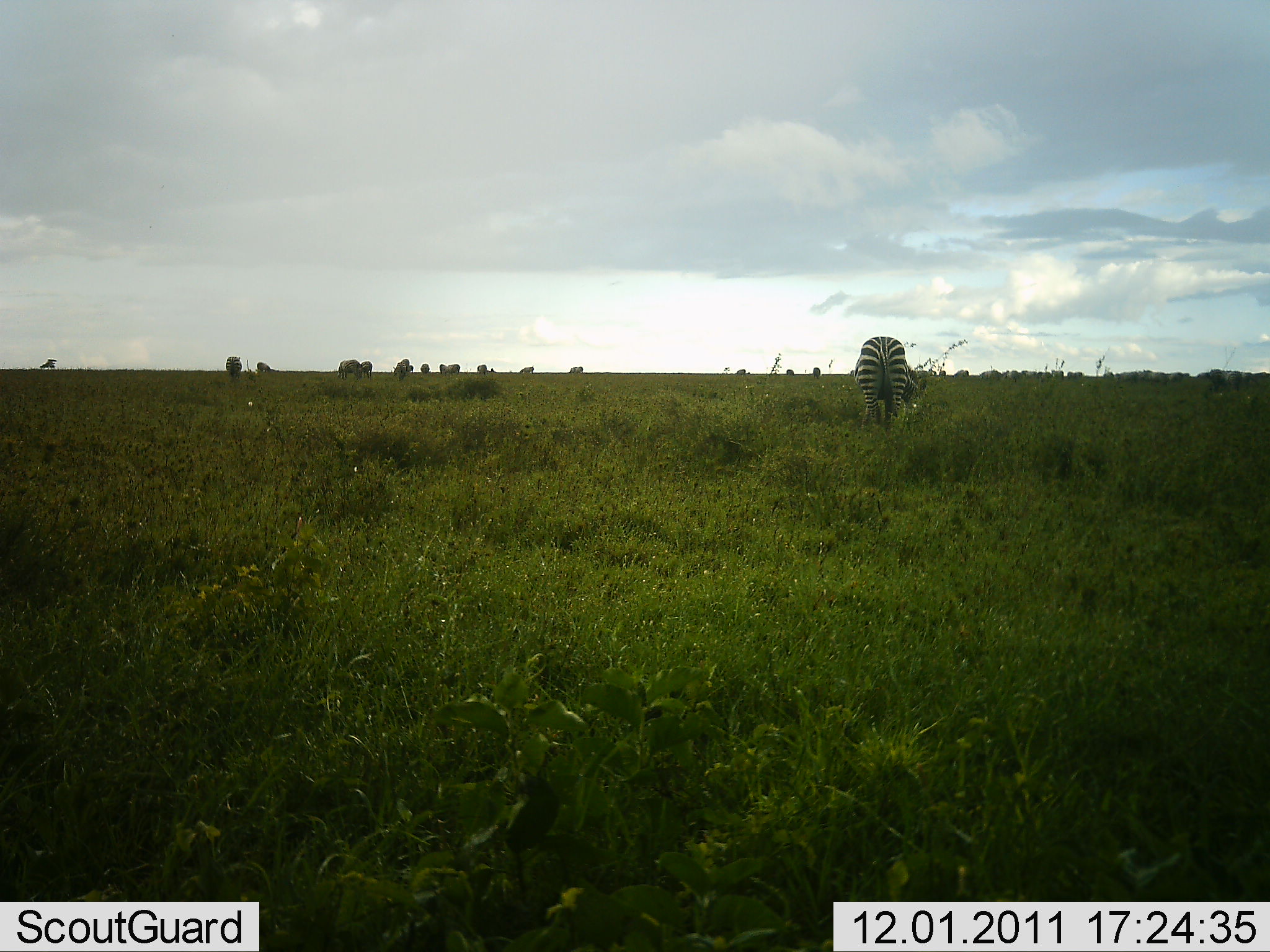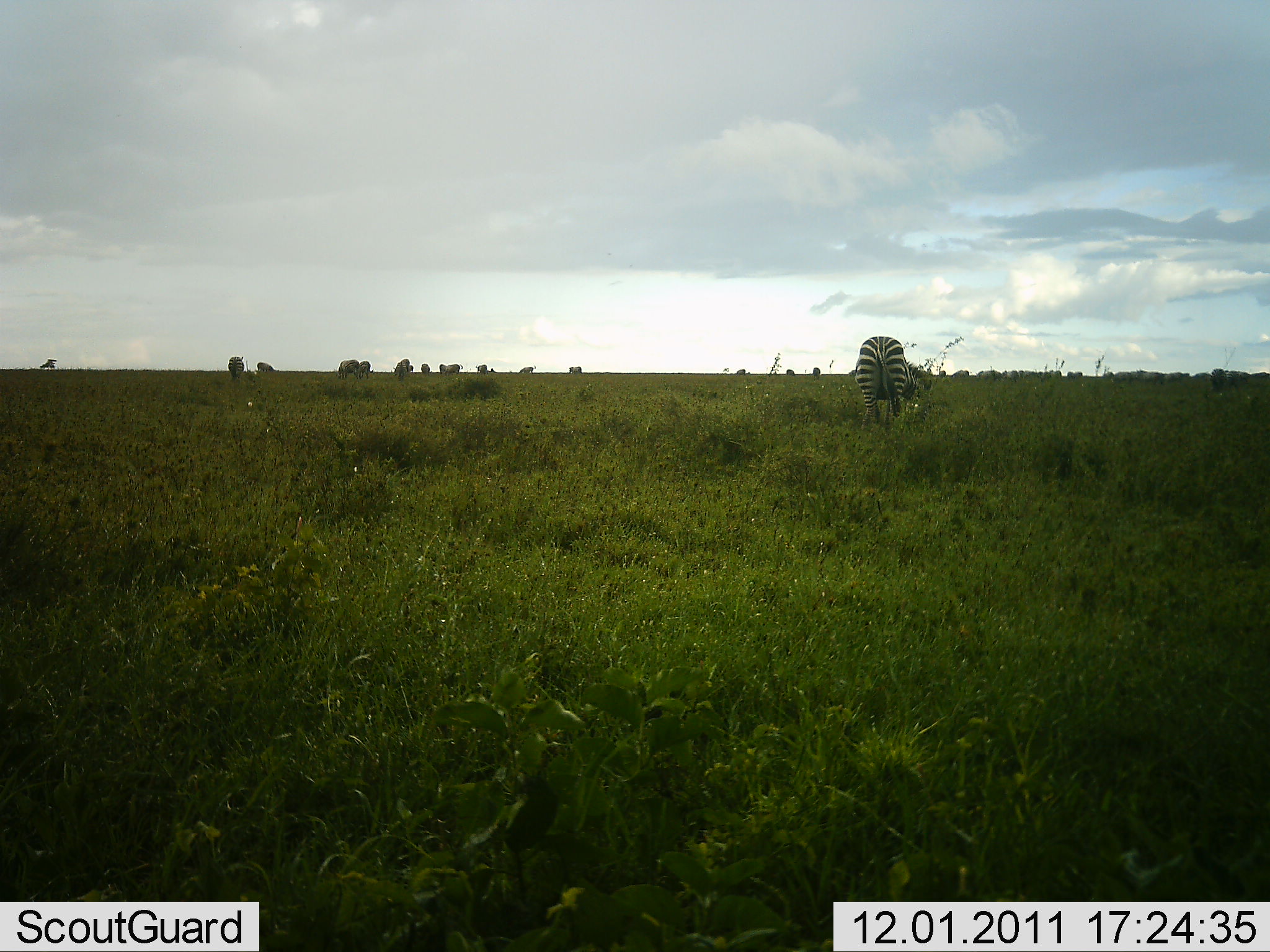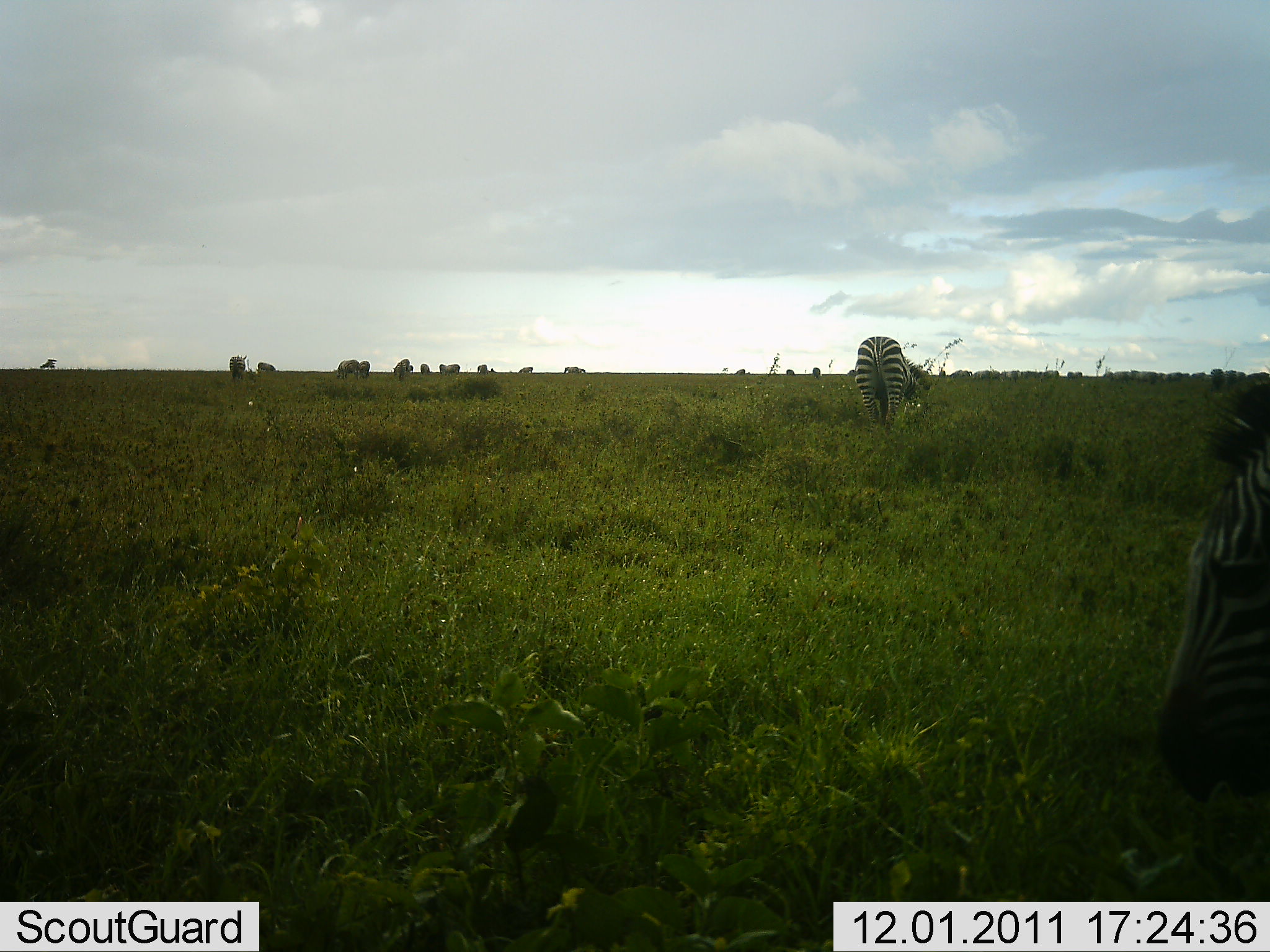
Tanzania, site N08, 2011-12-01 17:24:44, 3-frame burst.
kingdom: Animalia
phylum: Chordata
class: Mammalia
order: Perissodactyla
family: Equidae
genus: Equus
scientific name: Equus quagga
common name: plains zebra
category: zebra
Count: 2.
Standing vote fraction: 38%.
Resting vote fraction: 0%.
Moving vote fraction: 31%.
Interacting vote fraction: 0%.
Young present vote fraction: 0%.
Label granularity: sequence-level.